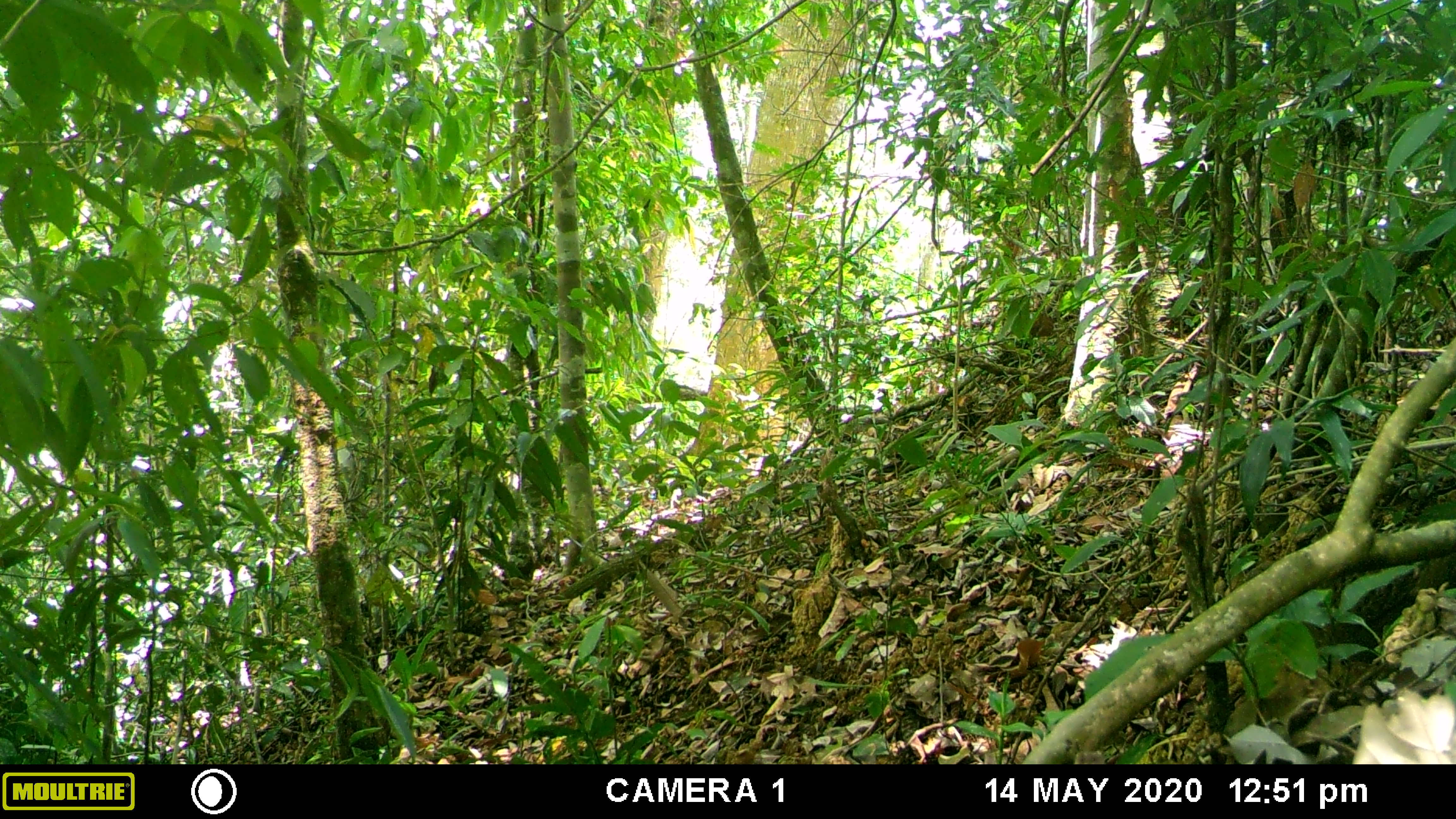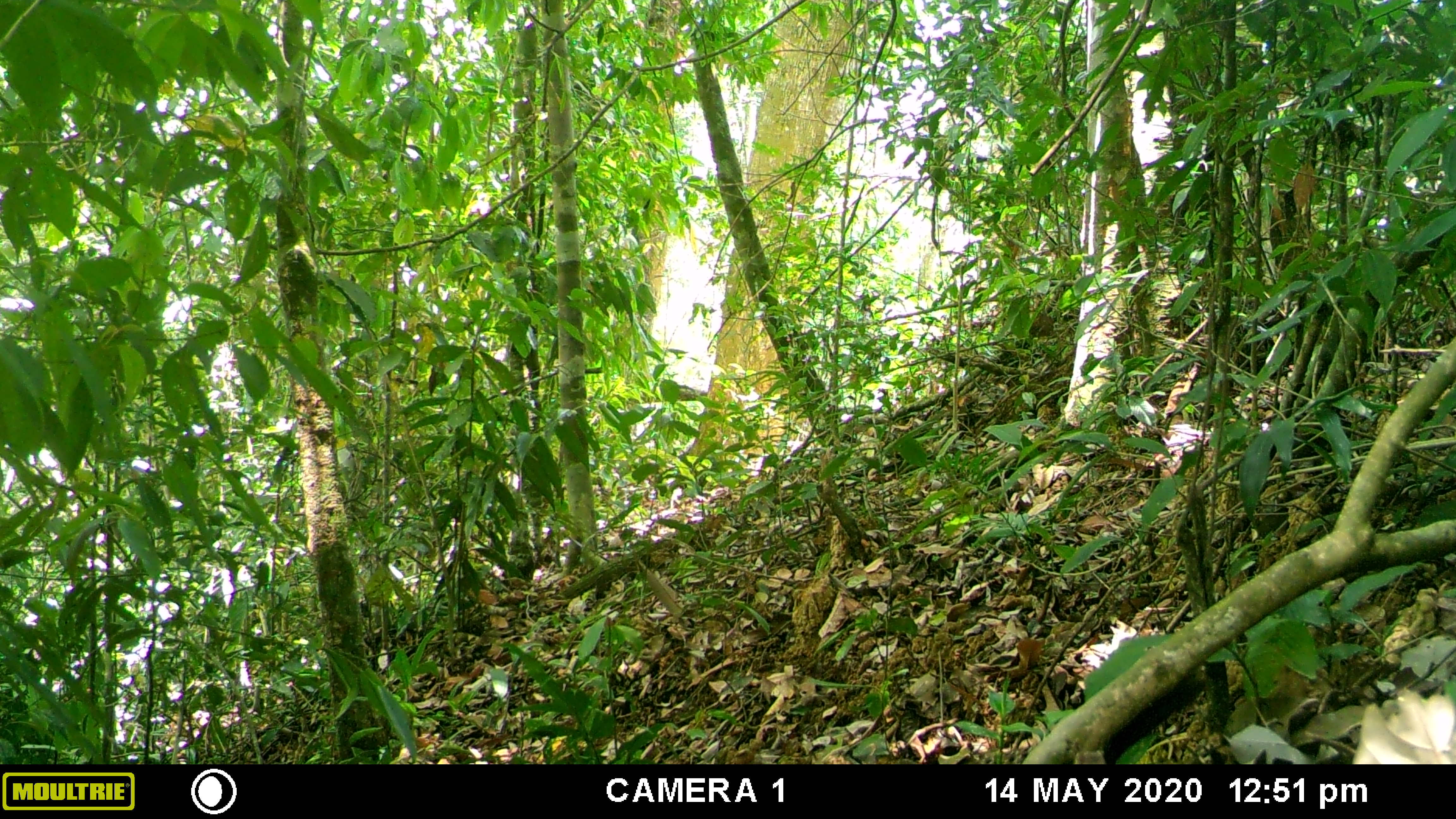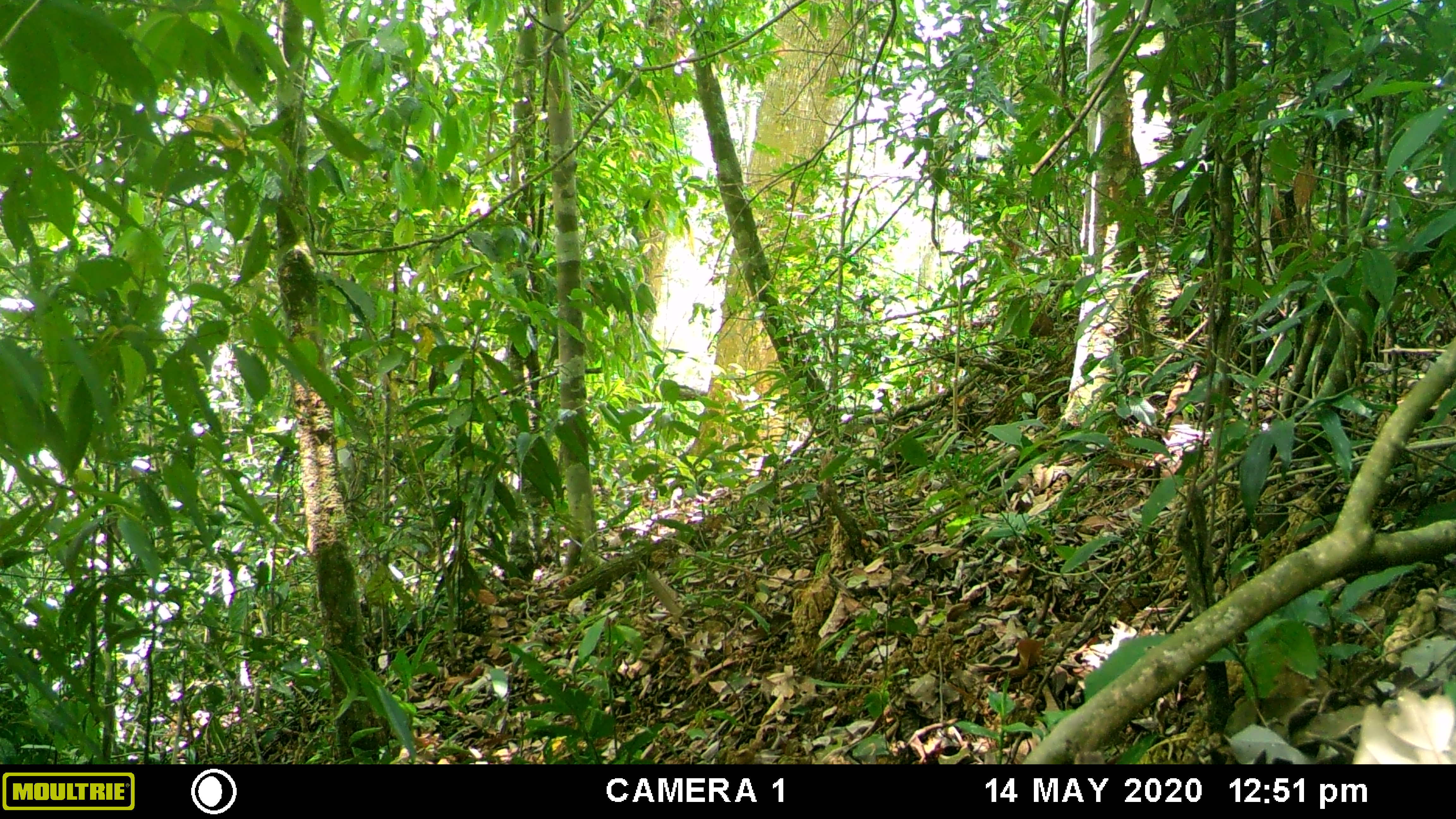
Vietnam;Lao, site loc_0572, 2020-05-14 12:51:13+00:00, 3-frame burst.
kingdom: Animalia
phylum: Chordata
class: Mammalia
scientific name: Mammalia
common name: mammal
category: unidentified small mammal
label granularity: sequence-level